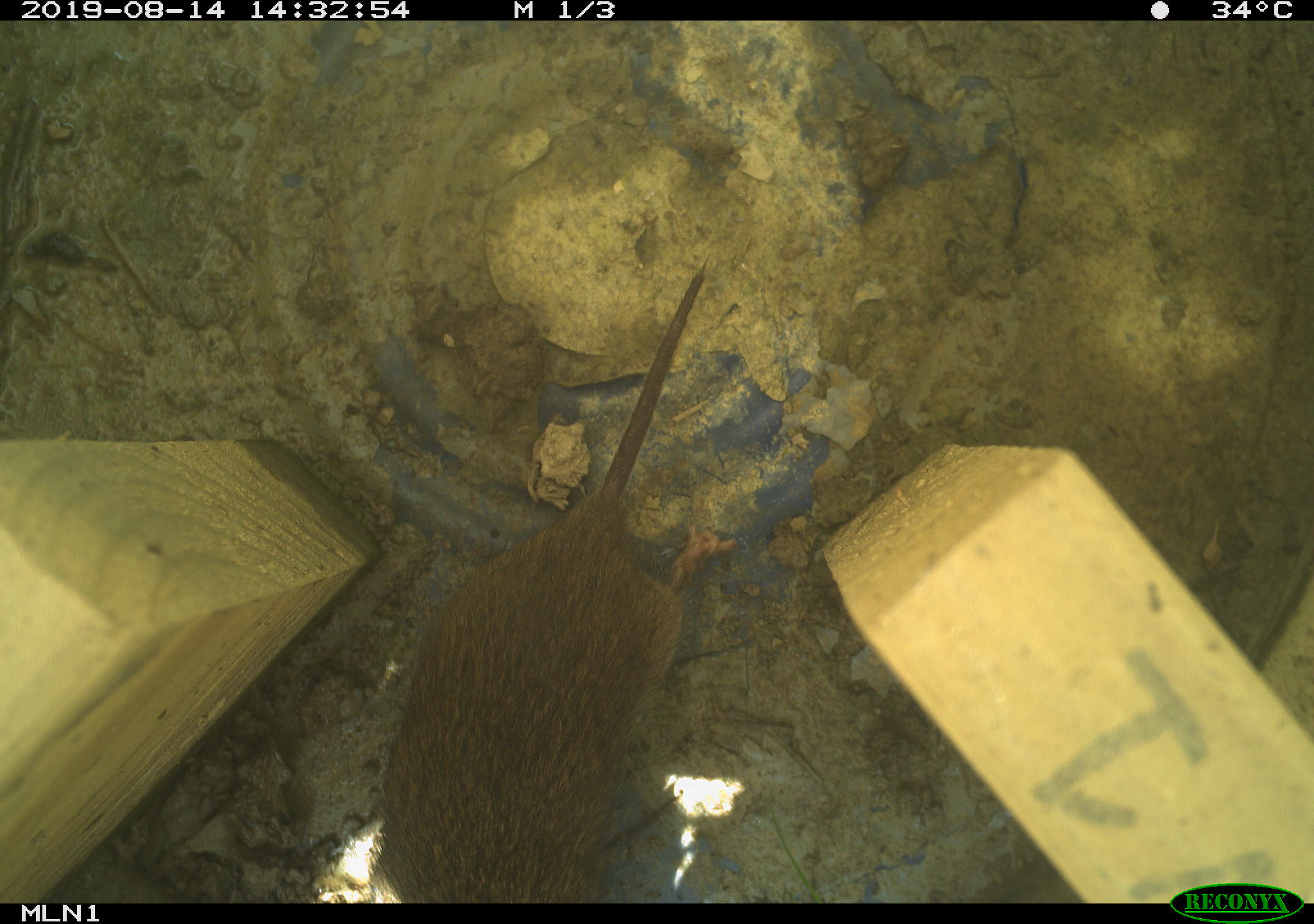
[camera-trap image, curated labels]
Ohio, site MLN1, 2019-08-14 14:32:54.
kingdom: Animalia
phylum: Chordata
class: Mammalia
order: Rodentia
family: Cricetidae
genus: Microtus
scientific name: Microtus pennsylvanicus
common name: meadow vole